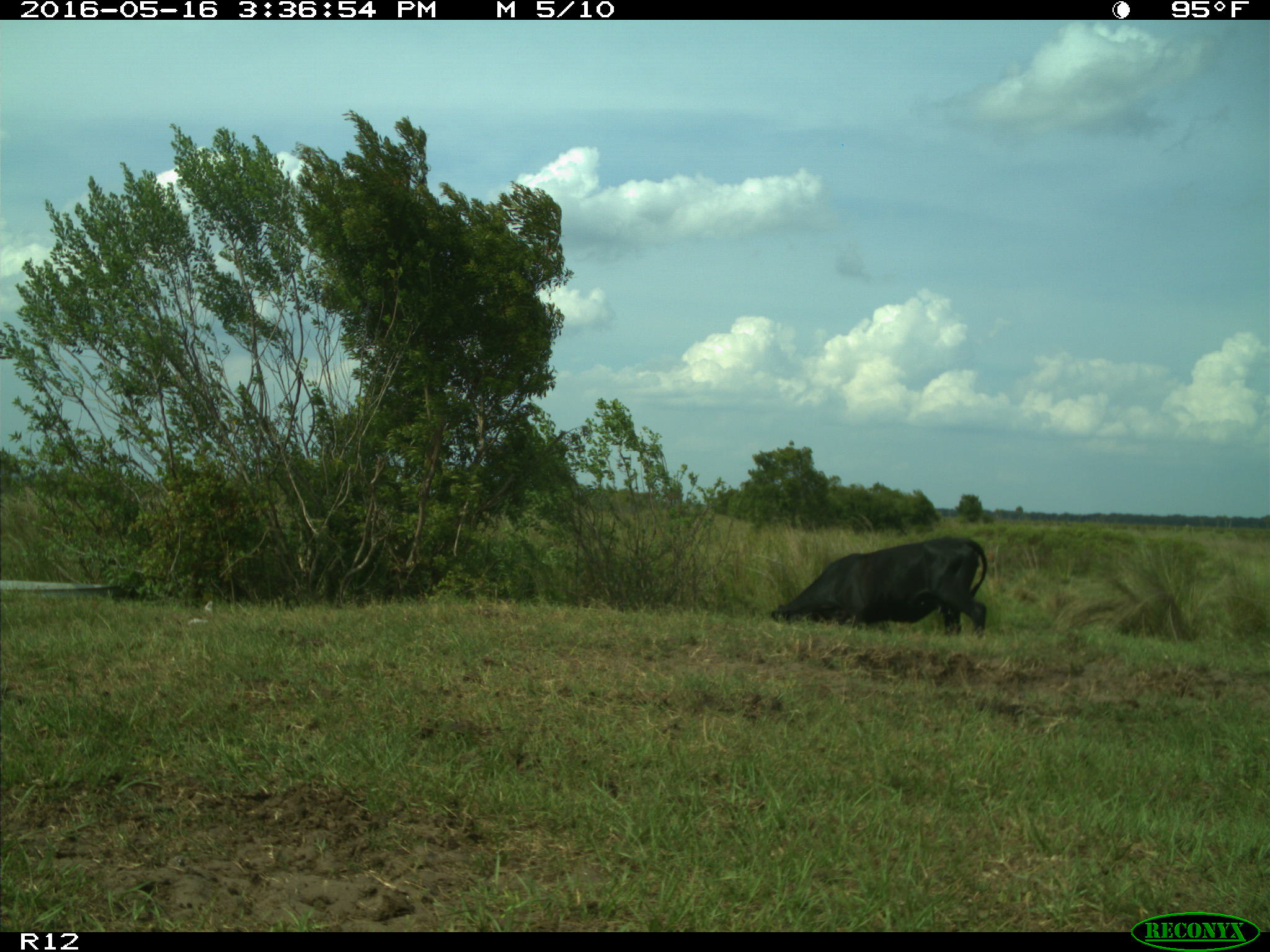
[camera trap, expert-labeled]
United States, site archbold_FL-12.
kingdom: Animalia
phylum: Chordata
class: Mammalia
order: Artiodactyla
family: Bovidae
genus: Bos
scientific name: Bos taurus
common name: domestic cow